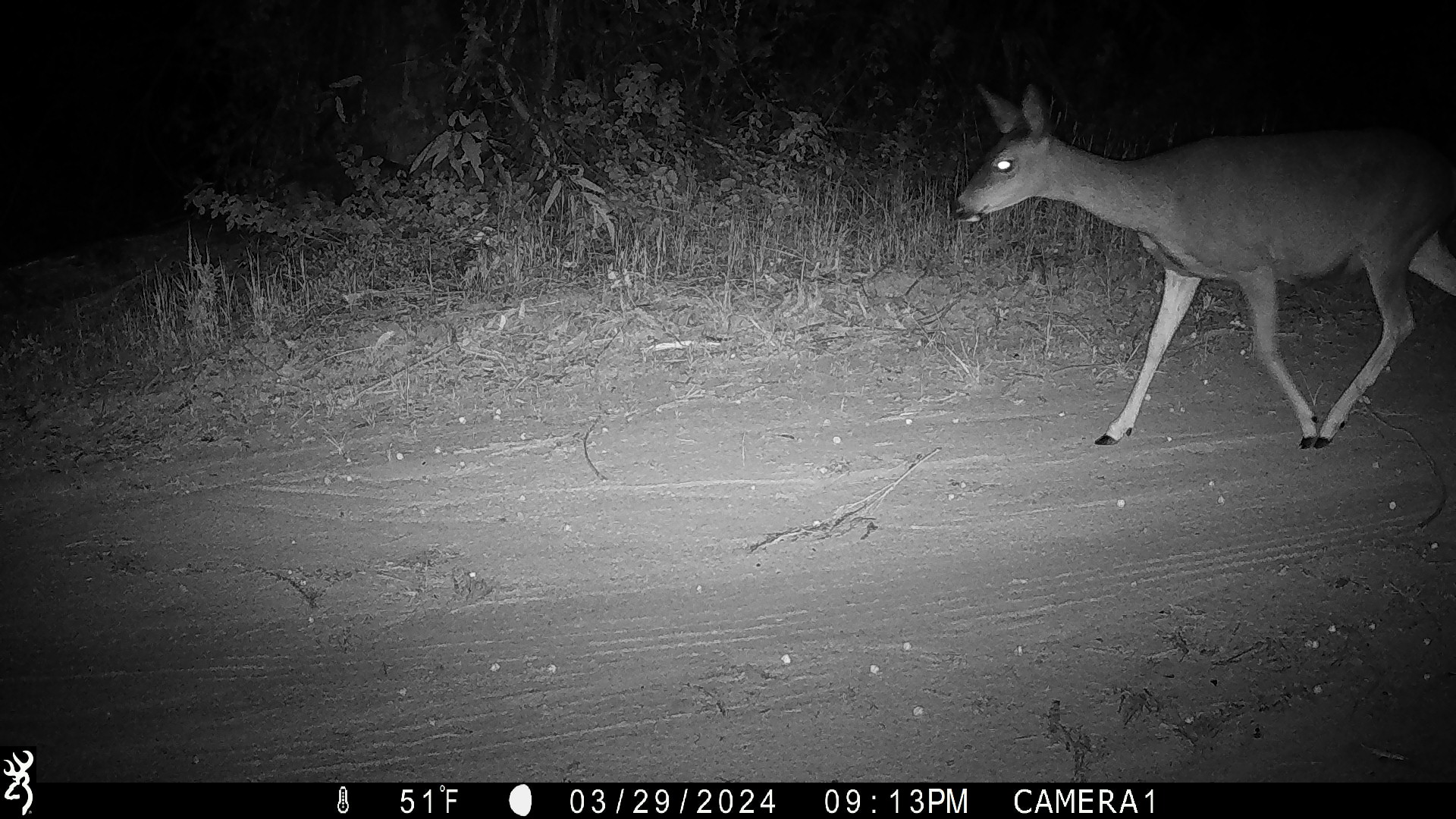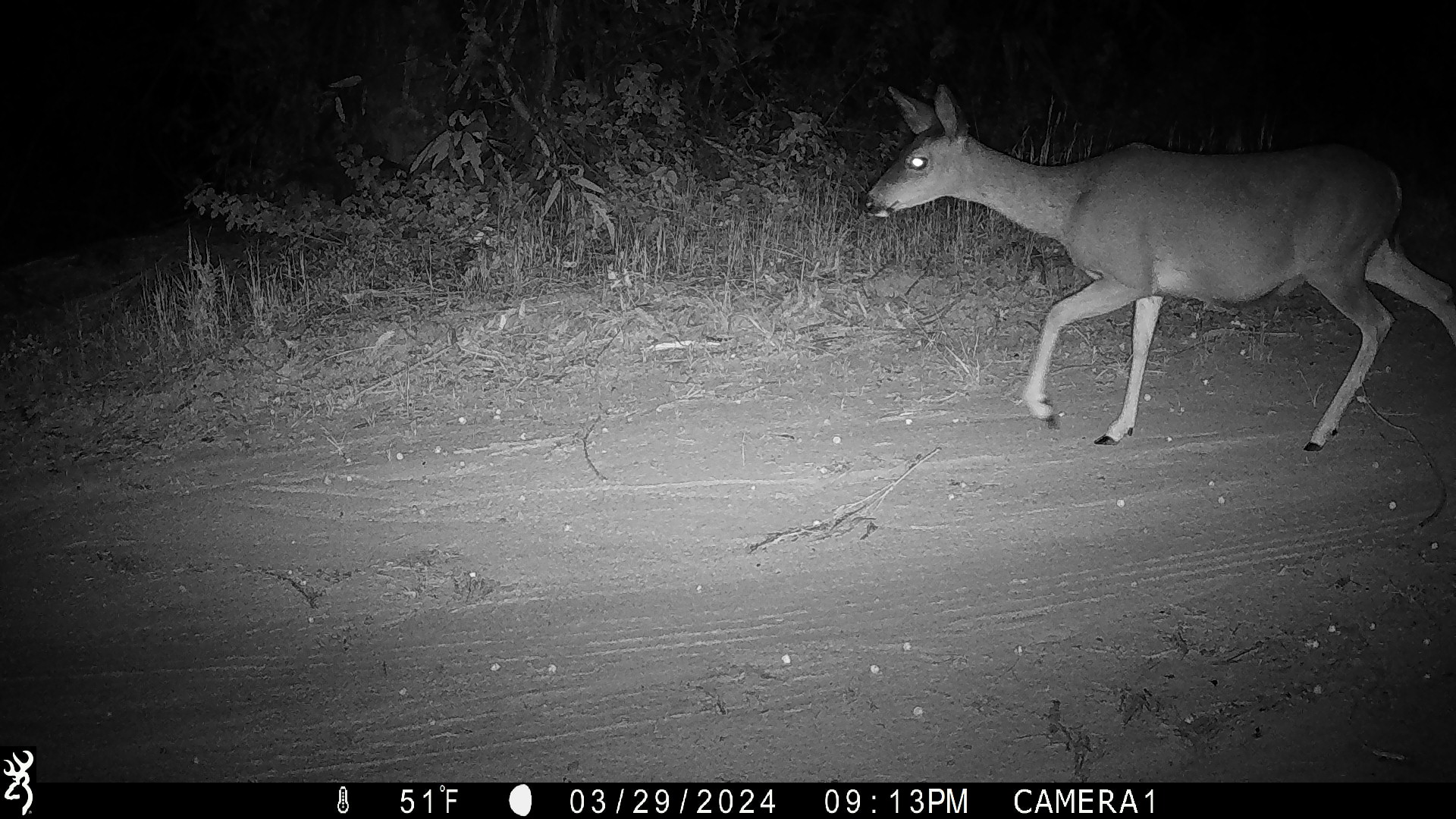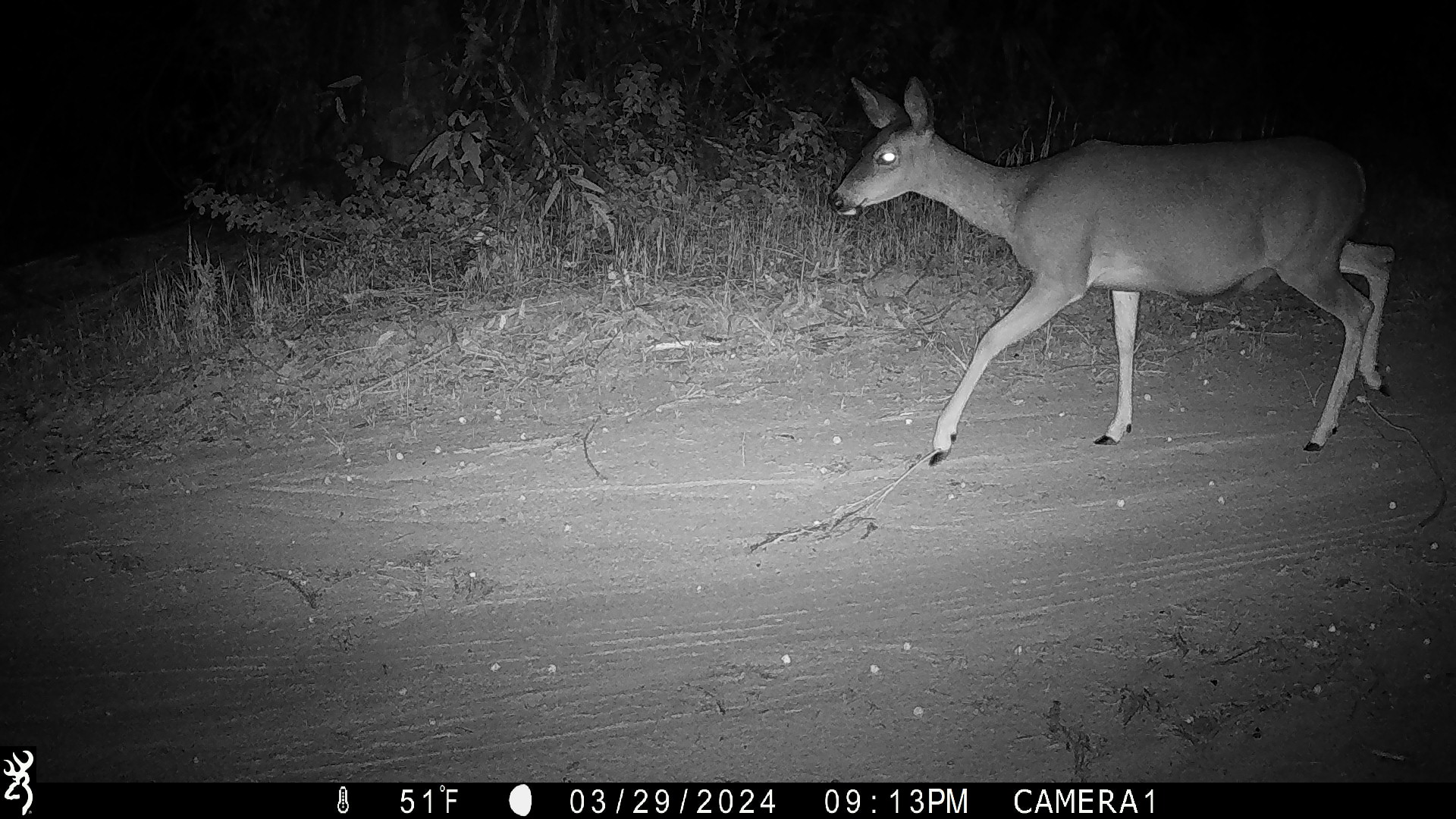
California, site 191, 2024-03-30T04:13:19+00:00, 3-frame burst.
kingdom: Animalia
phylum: Chordata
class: Mammalia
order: Artiodactyla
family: Cervidae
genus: Odocoileus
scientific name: Odocoileus hemionus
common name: mule deer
Mule deer (Odocoileus hemionus).